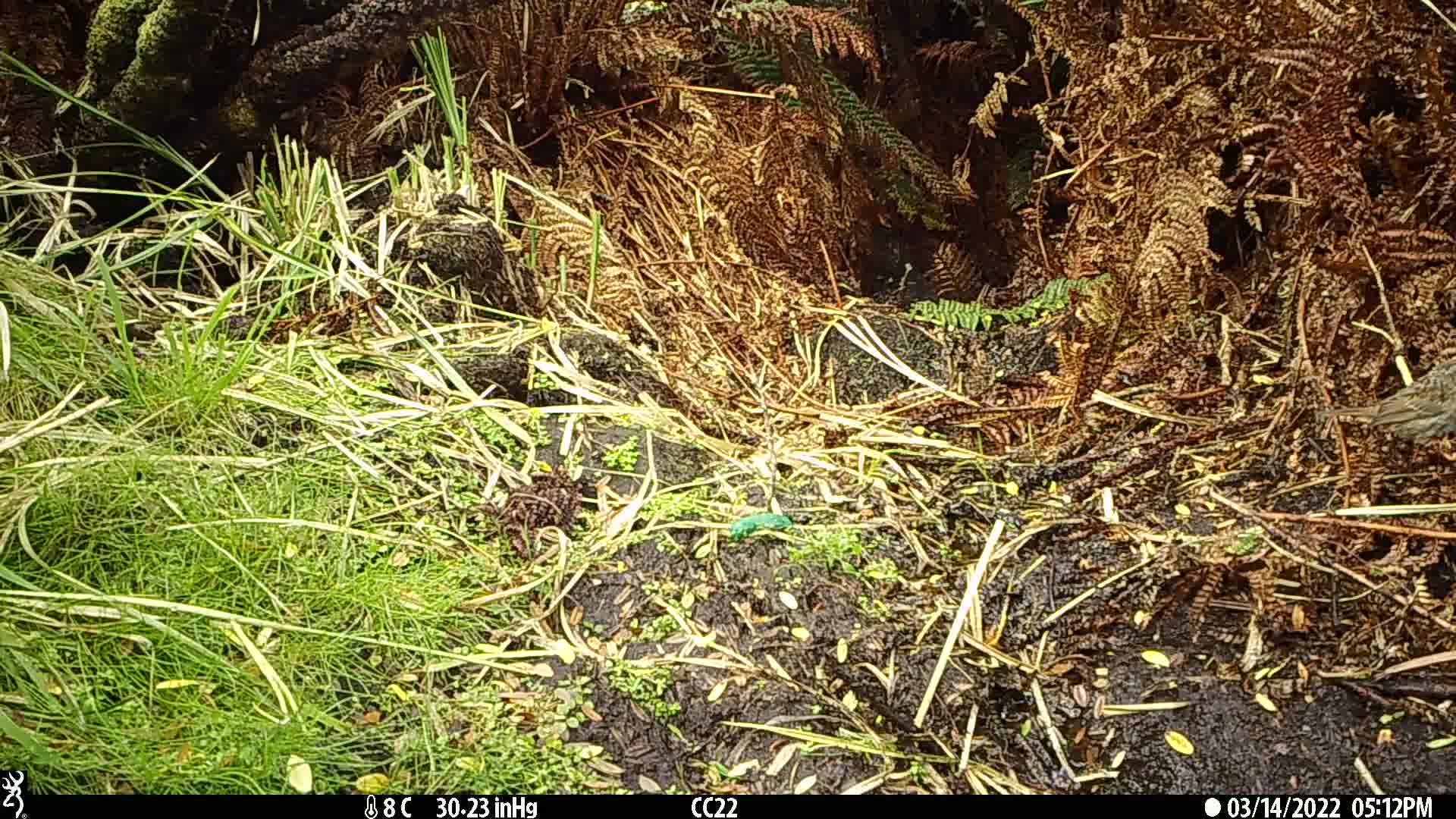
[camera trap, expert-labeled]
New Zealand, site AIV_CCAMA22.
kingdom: Animalia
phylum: Chordata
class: Aves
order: Passeriformes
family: Prunellidae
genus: Prunella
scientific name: Prunella modularis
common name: dunnock